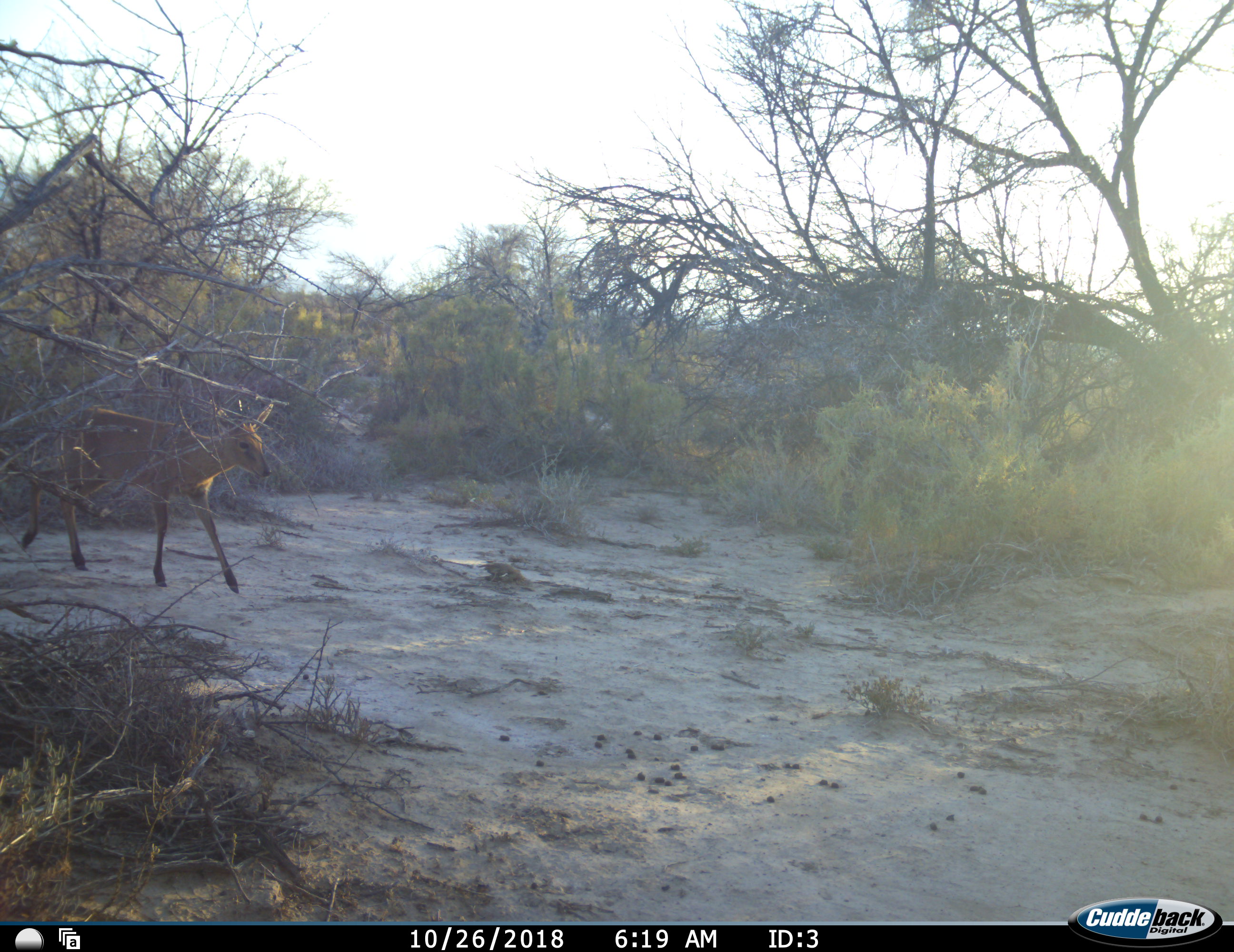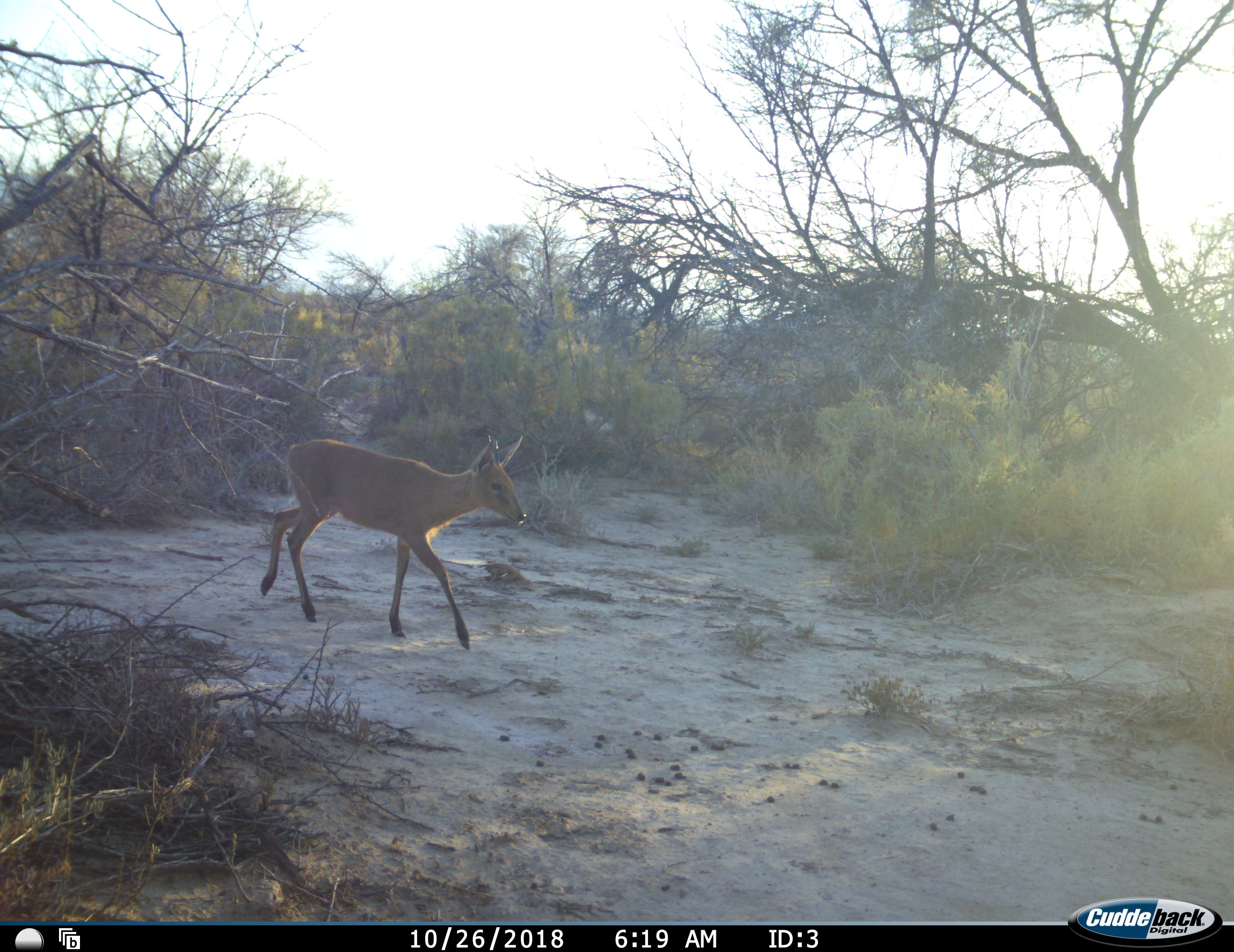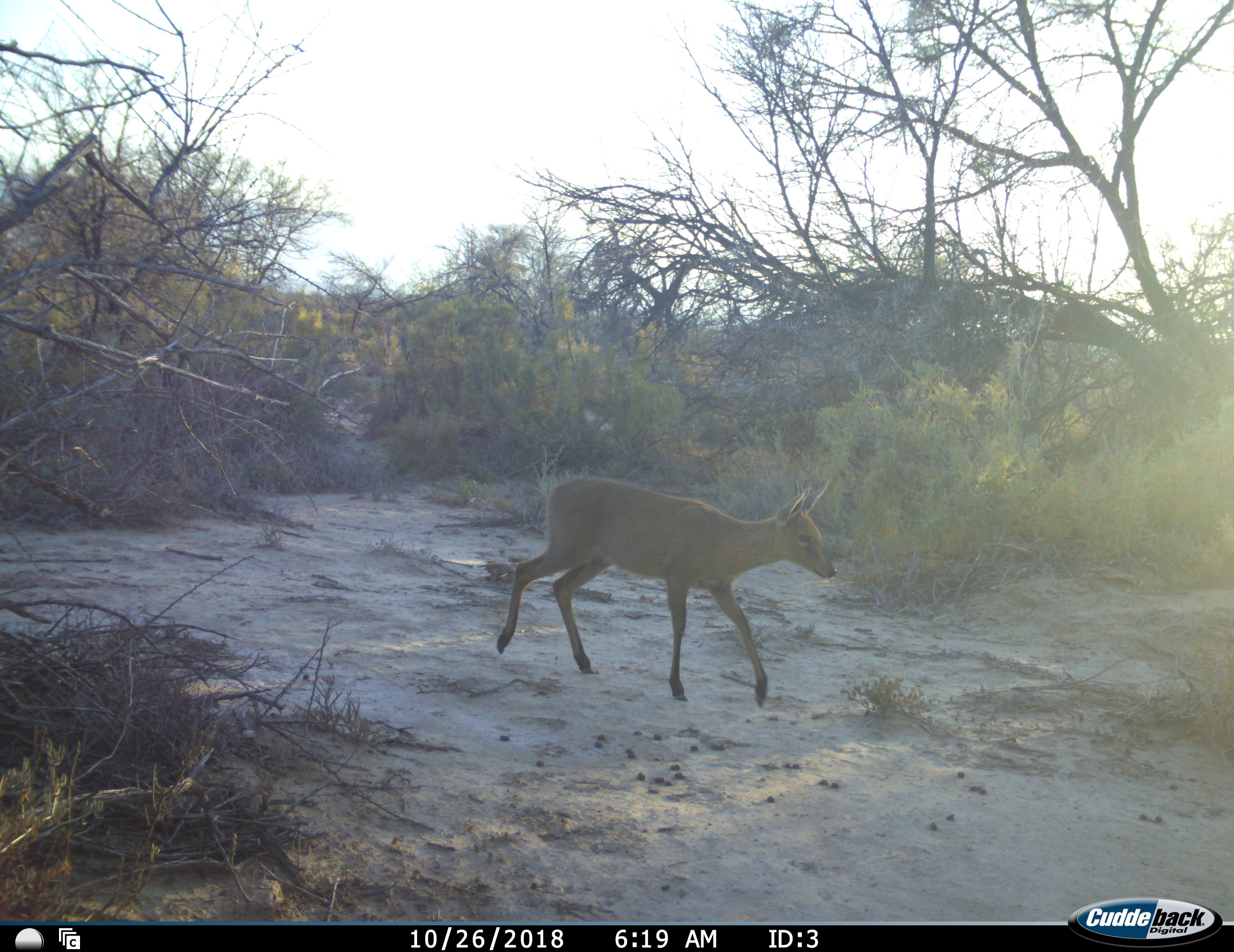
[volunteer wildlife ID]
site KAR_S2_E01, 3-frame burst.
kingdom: Animalia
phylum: Chordata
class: Mammalia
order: Artiodactyla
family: Bovidae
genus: Sylvicapra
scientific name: Sylvicapra grimmia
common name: common duiker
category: duikercommongrey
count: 1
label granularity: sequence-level